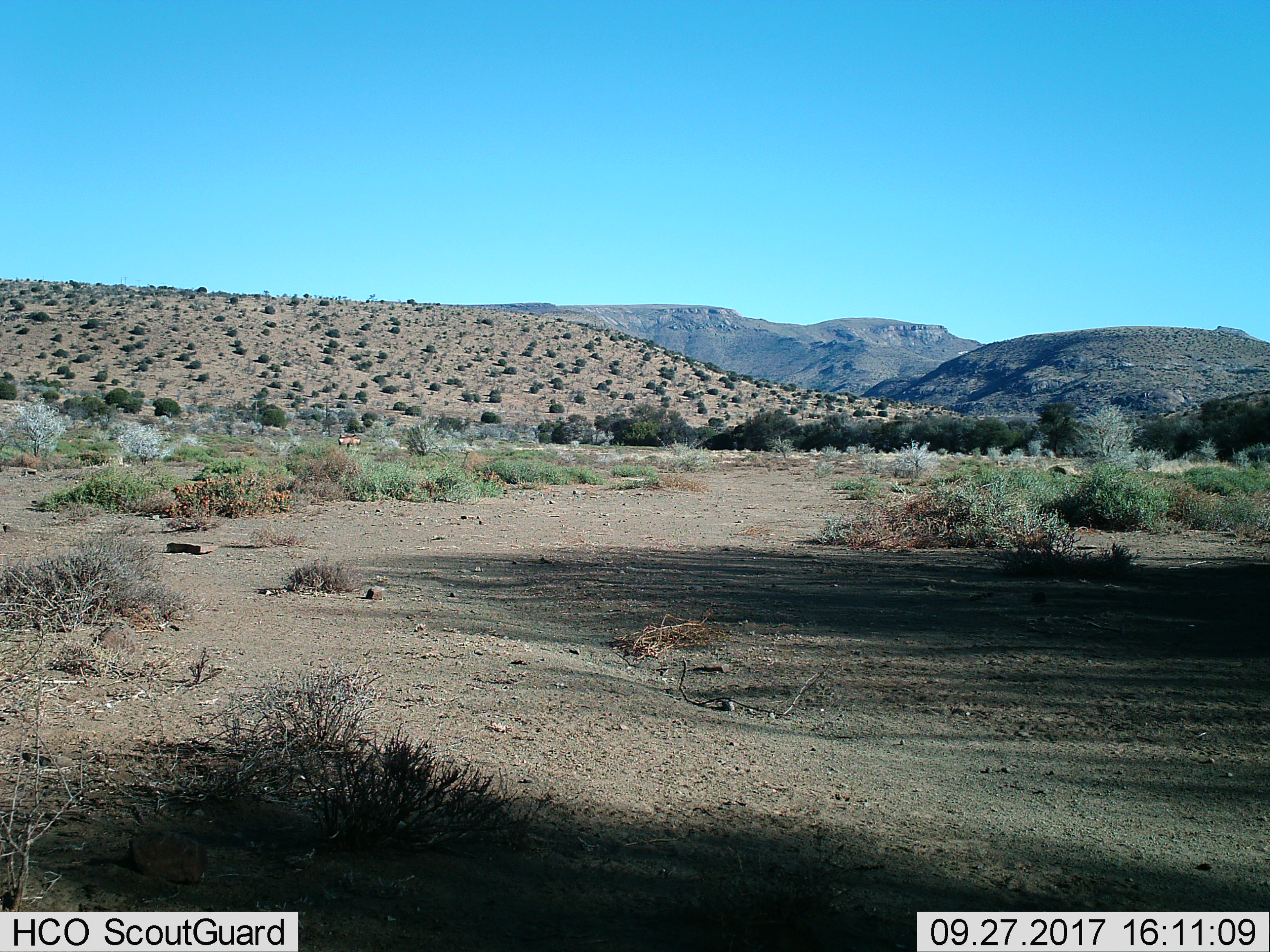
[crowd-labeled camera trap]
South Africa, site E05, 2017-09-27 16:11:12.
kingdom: Animalia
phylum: Chordata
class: Mammalia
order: Artiodactyla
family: Bovidae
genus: Alcelaphus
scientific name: Alcelaphus buselaphus caama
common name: red hartebeest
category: hartebeestred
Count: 2.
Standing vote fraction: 83%.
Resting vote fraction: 0%.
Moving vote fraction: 17%.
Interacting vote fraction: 17%.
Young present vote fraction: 17%.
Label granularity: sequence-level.